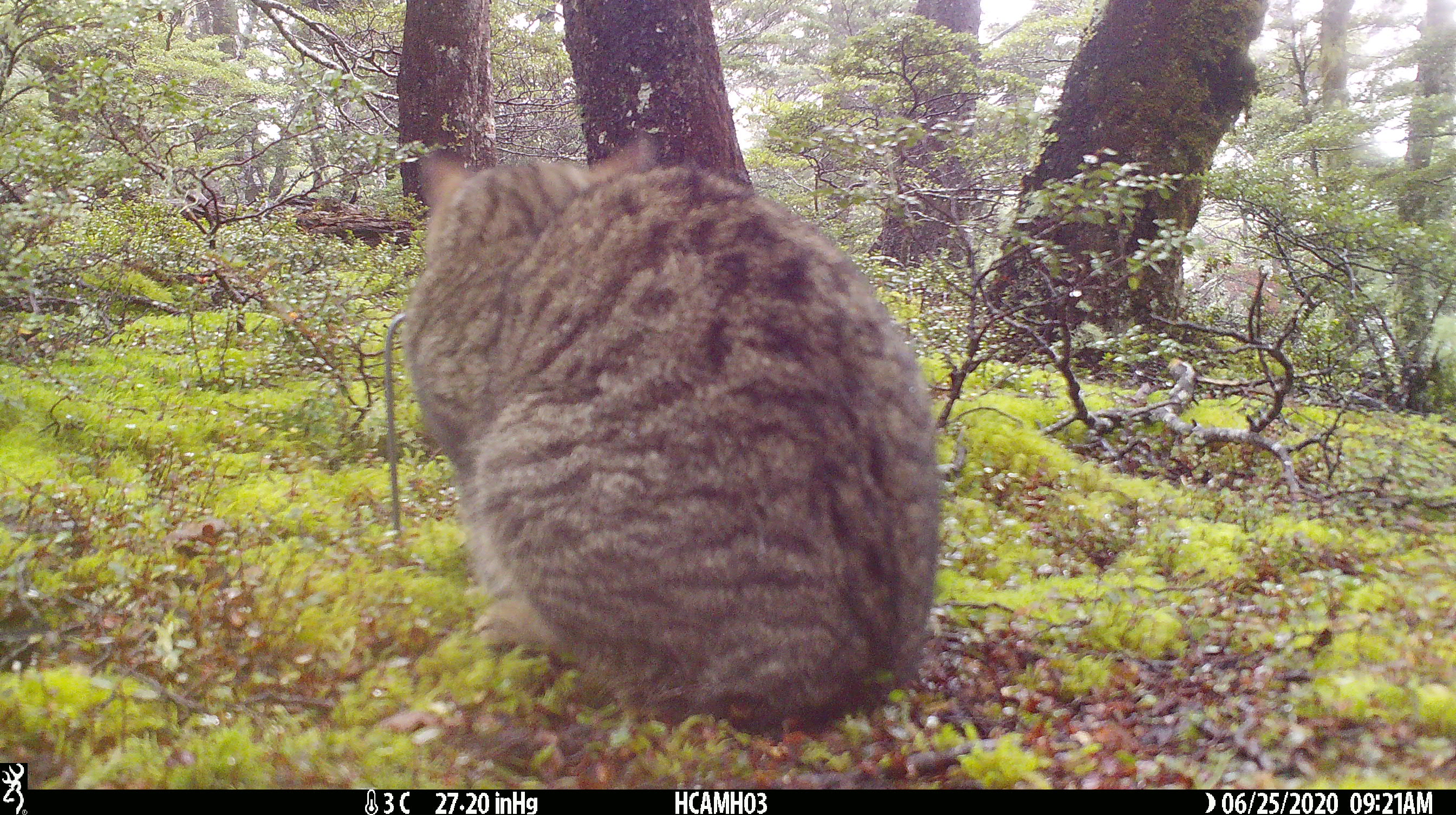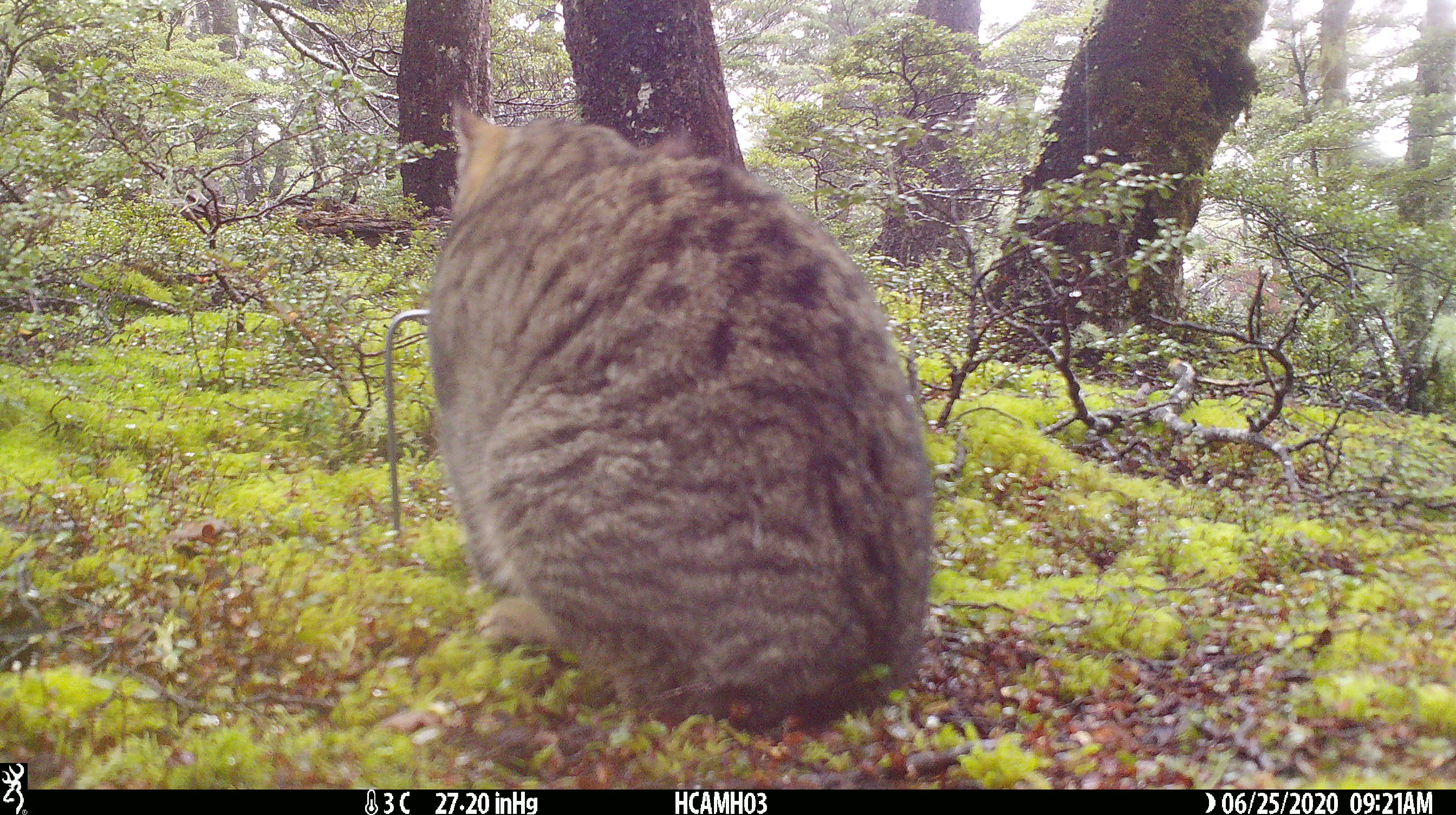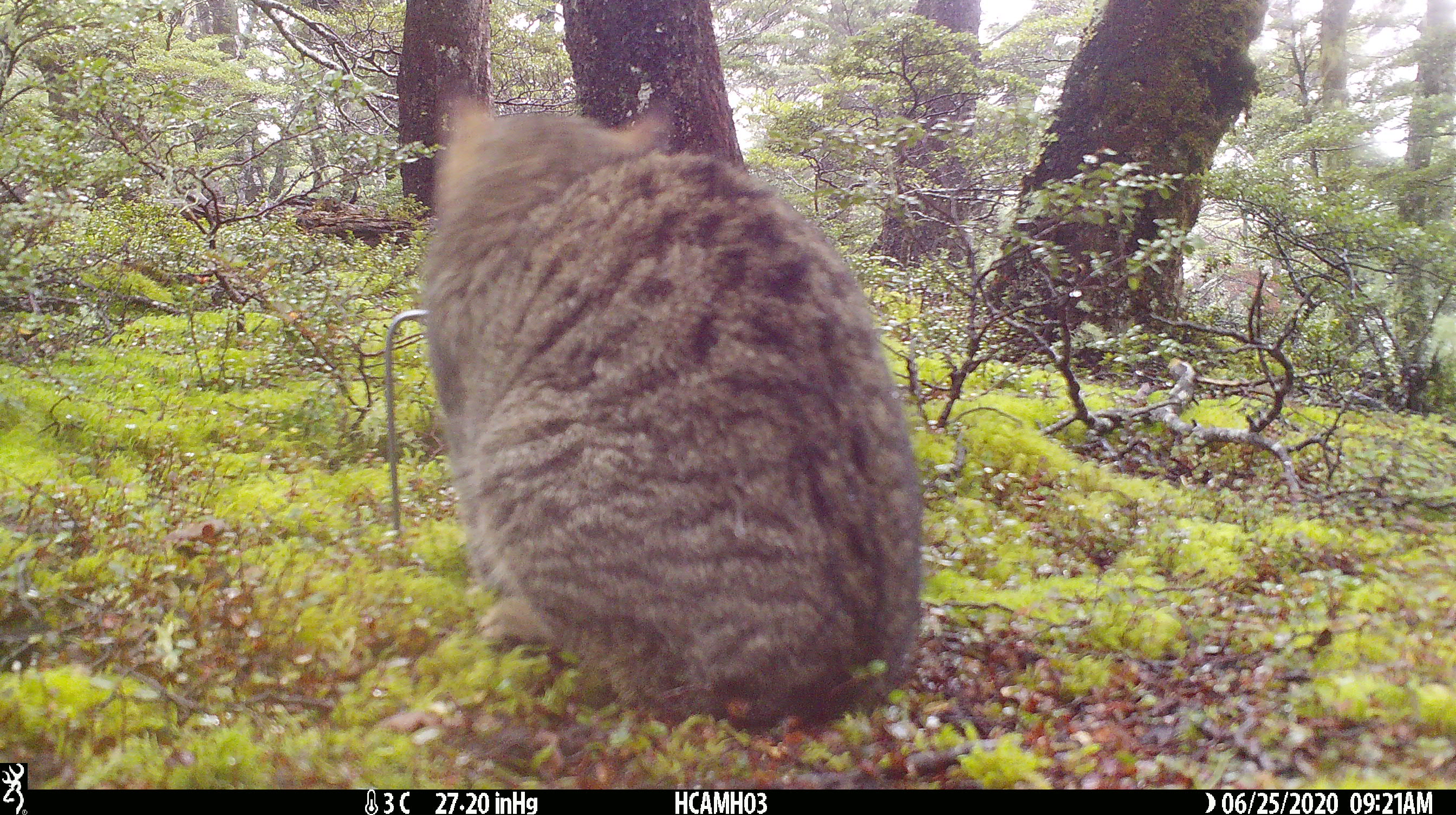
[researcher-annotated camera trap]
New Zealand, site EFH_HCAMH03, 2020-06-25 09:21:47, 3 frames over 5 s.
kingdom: Animalia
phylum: Chordata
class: Mammalia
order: Carnivora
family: Felidae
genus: Felis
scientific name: Felis catus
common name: domestic cat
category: cat